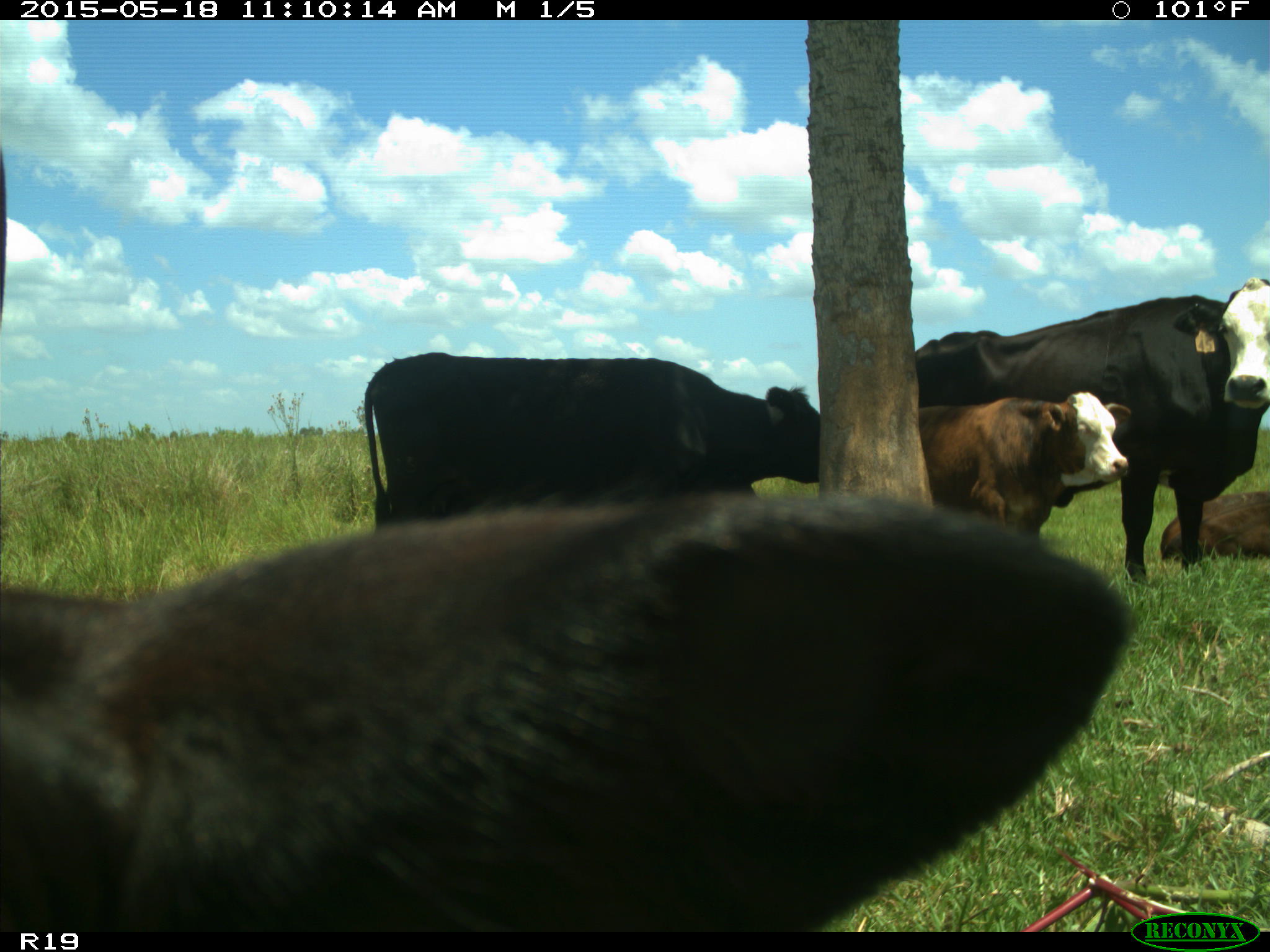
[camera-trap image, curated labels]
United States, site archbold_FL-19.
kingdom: Animalia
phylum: Chordata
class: Mammalia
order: Artiodactyla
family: Bovidae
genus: Bos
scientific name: Bos taurus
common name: domestic cow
Bos taurus (domestic cow).